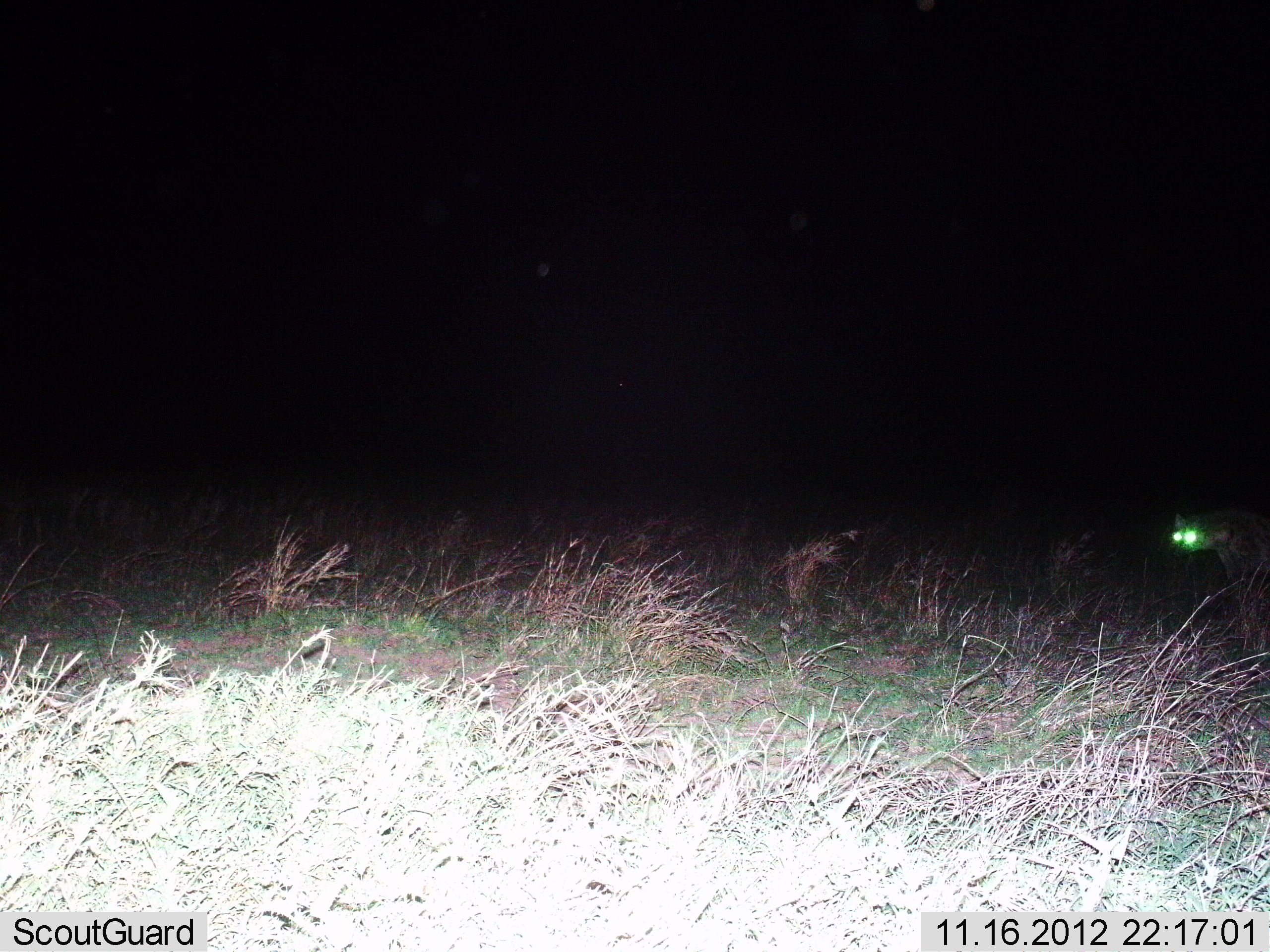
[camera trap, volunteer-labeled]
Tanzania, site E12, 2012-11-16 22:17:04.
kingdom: Animalia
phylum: Chordata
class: Mammalia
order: Carnivora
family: Hyaenidae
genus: Crocuta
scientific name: Crocuta crocuta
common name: spotted hyena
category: hyenaspotted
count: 1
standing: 80%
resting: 0%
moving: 20%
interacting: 0%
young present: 0%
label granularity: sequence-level